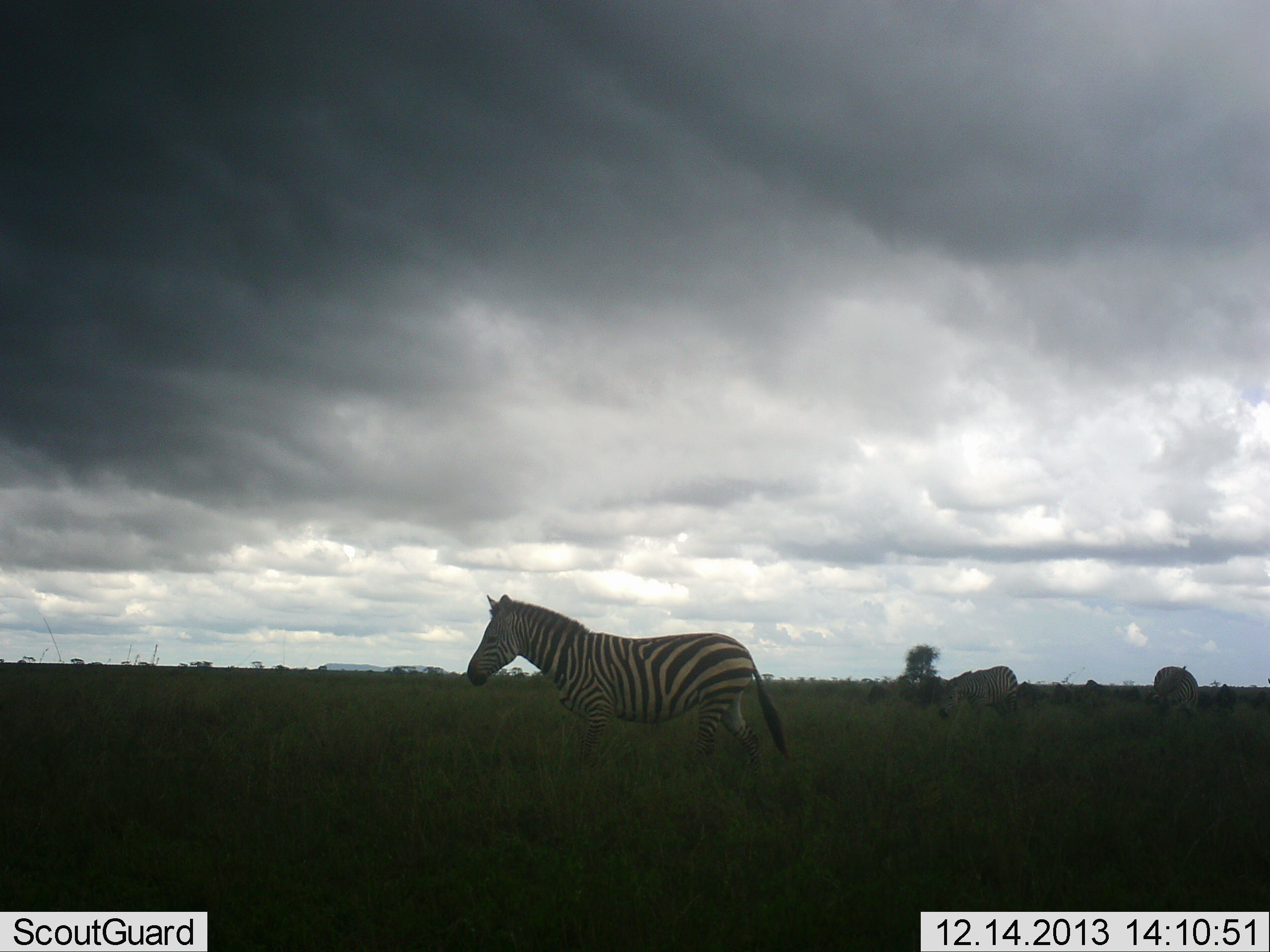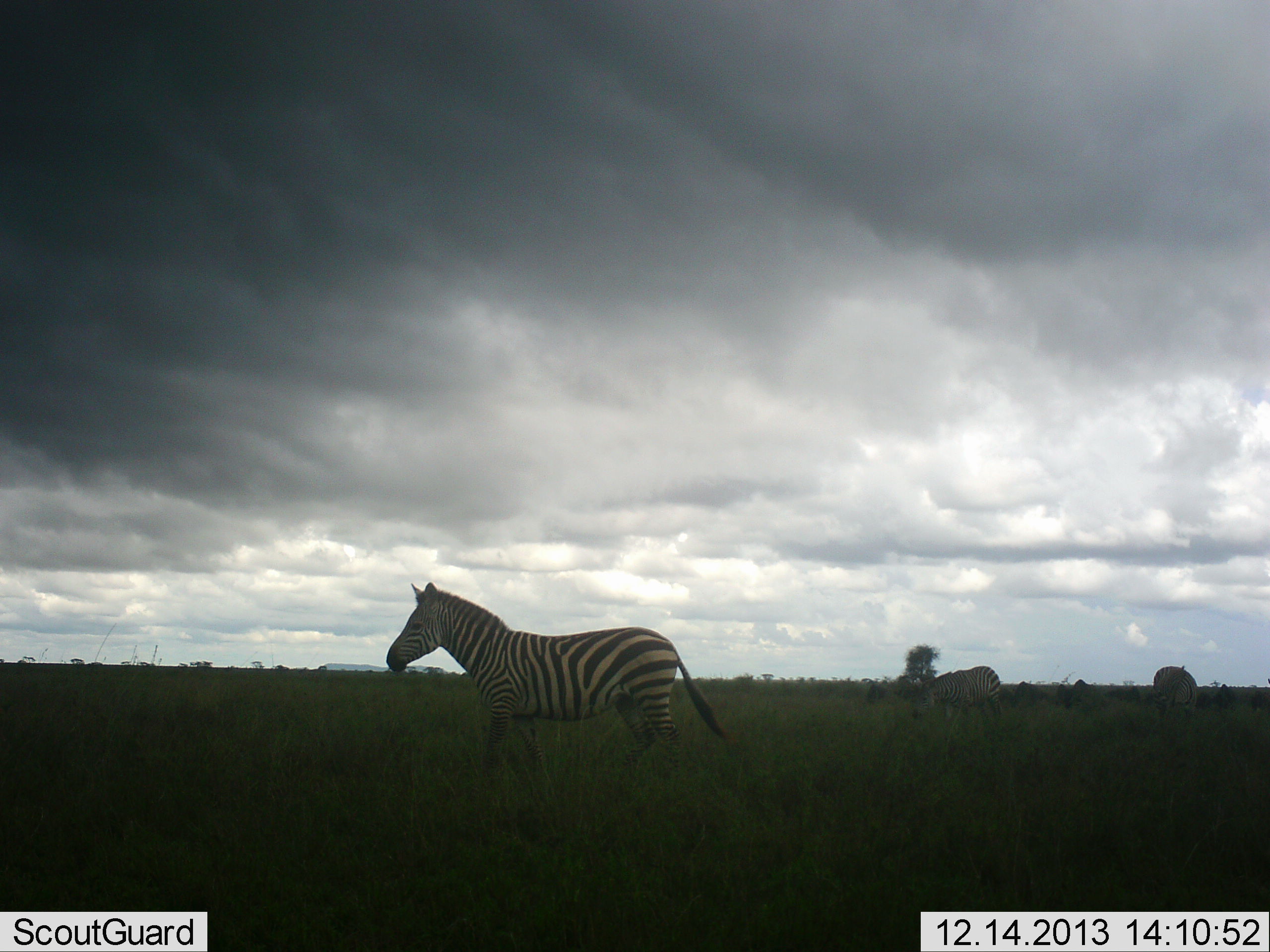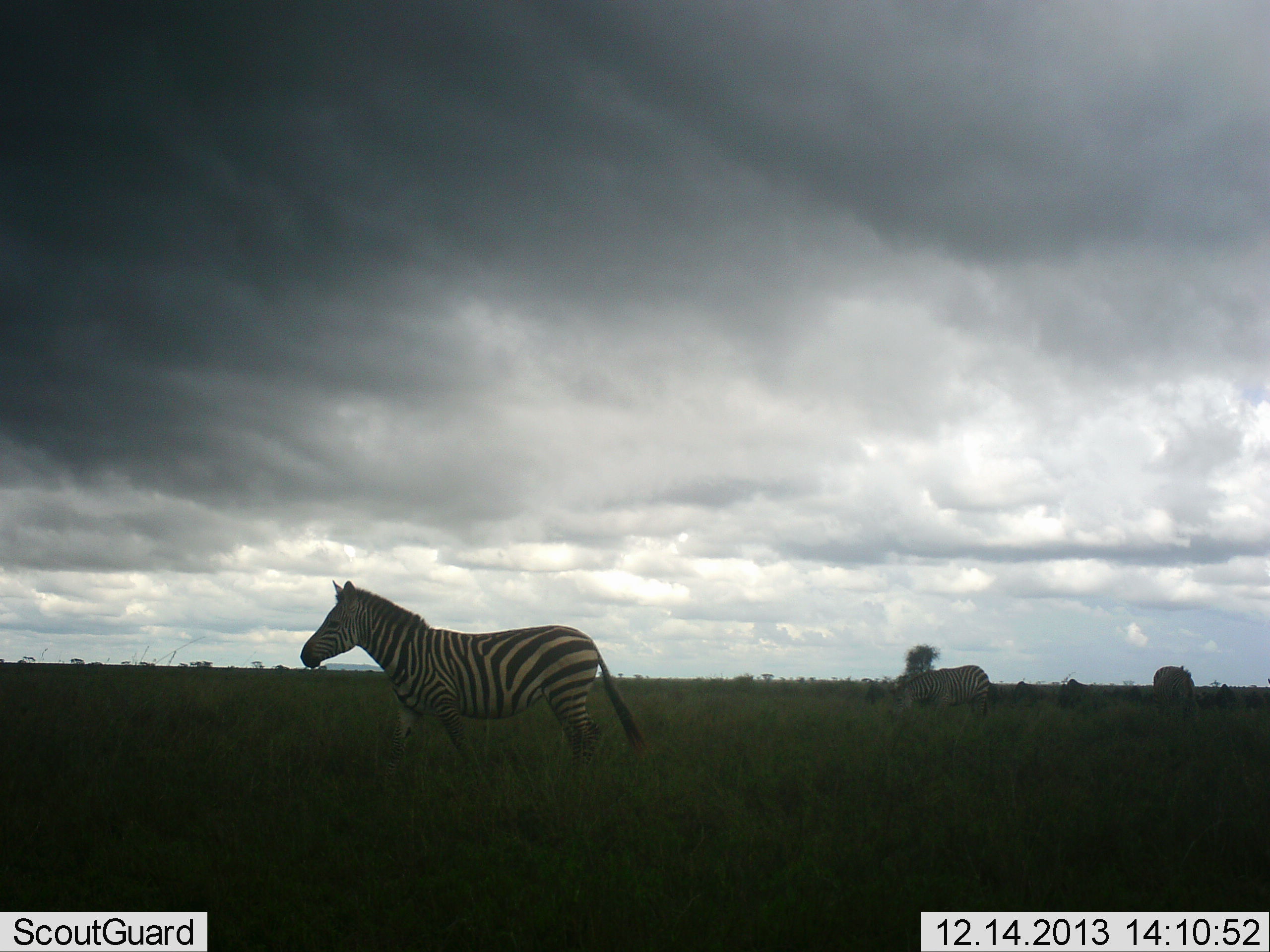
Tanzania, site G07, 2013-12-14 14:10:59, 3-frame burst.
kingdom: Animalia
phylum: Chordata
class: Mammalia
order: Perissodactyla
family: Equidae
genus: Equus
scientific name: Equus quagga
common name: plains zebra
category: zebra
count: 4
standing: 17%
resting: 0%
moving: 100%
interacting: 0%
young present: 8%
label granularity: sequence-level